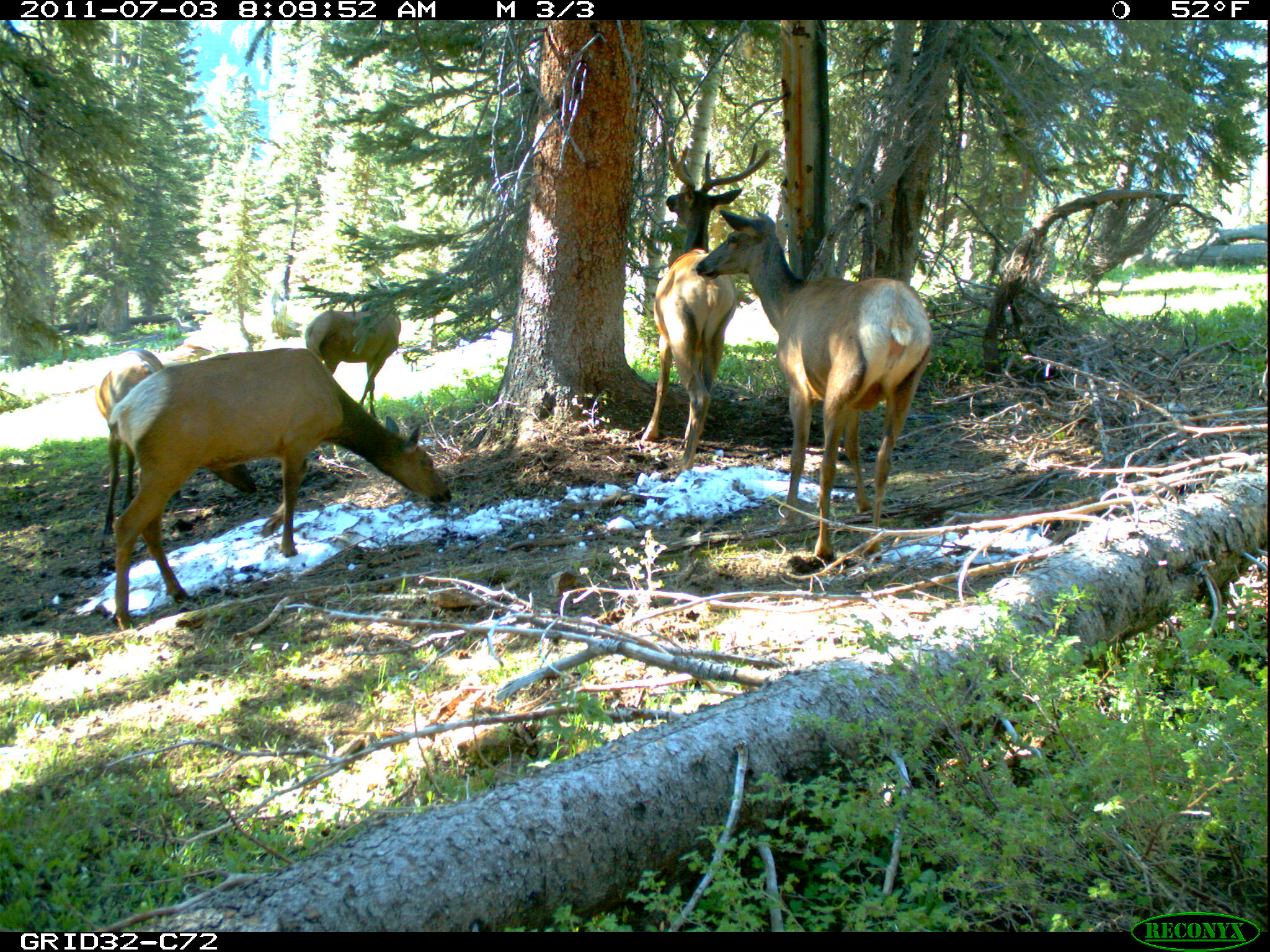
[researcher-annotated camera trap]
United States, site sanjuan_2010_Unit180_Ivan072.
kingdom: Animalia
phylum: Chordata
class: Mammalia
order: Artiodactyla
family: Cervidae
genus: Cervus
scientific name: Cervus elaphus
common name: red deer